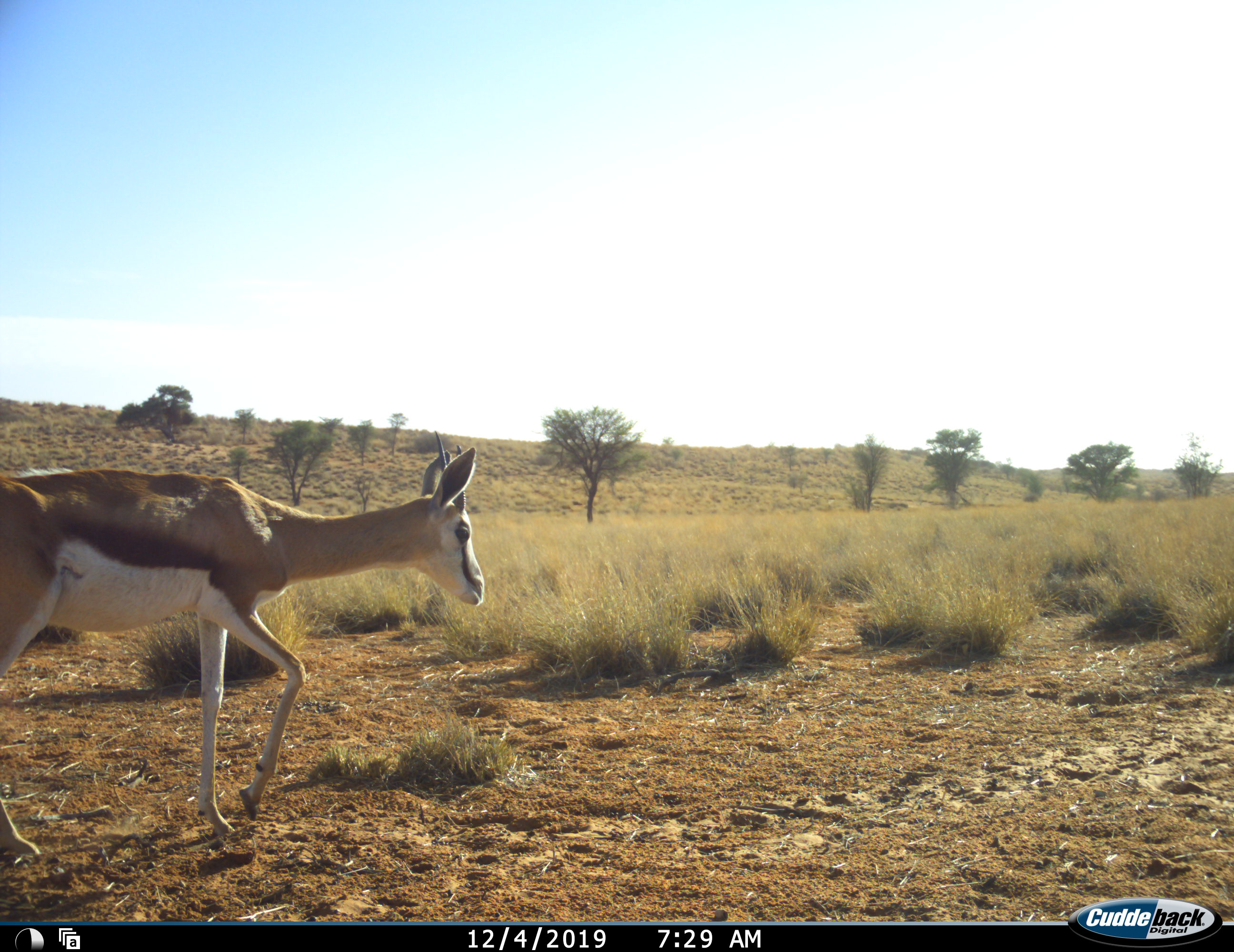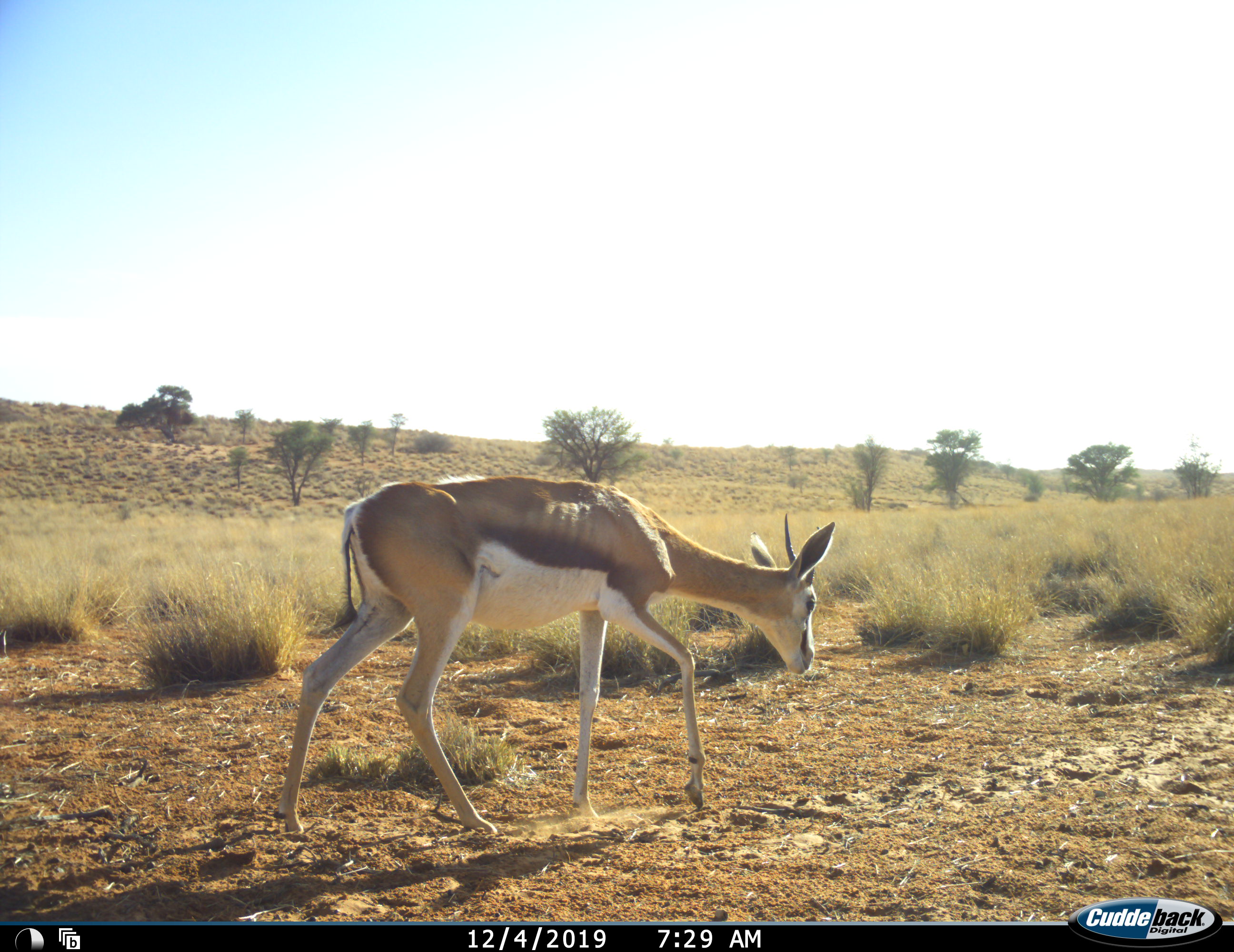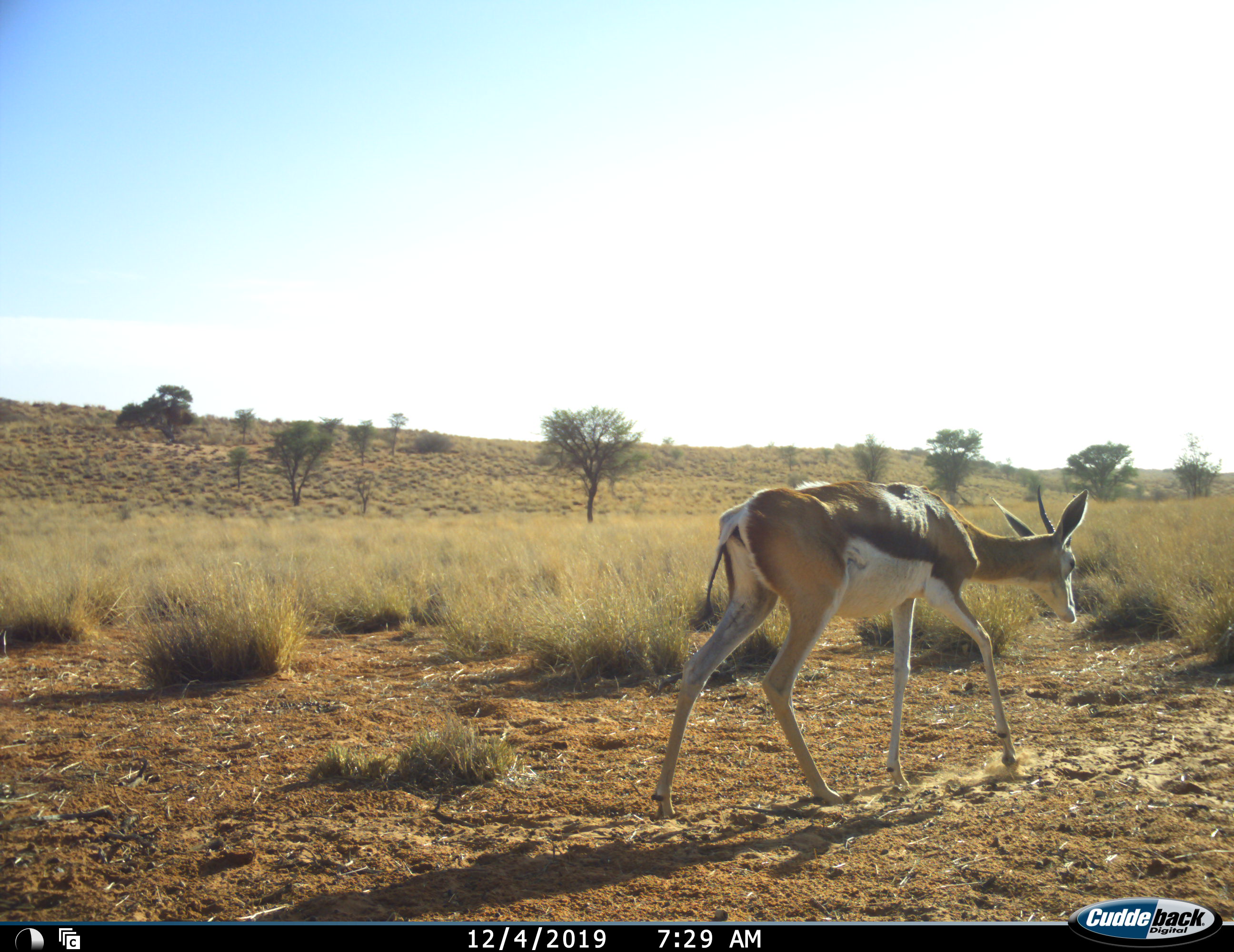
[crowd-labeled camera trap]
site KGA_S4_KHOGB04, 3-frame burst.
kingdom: Animalia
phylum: Chordata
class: Mammalia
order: Artiodactyla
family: Bovidae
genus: Antidorcas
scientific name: Antidorcas marsupialis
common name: springbok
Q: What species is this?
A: Springbok (Antidorcas marsupialis).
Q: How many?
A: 1.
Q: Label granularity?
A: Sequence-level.